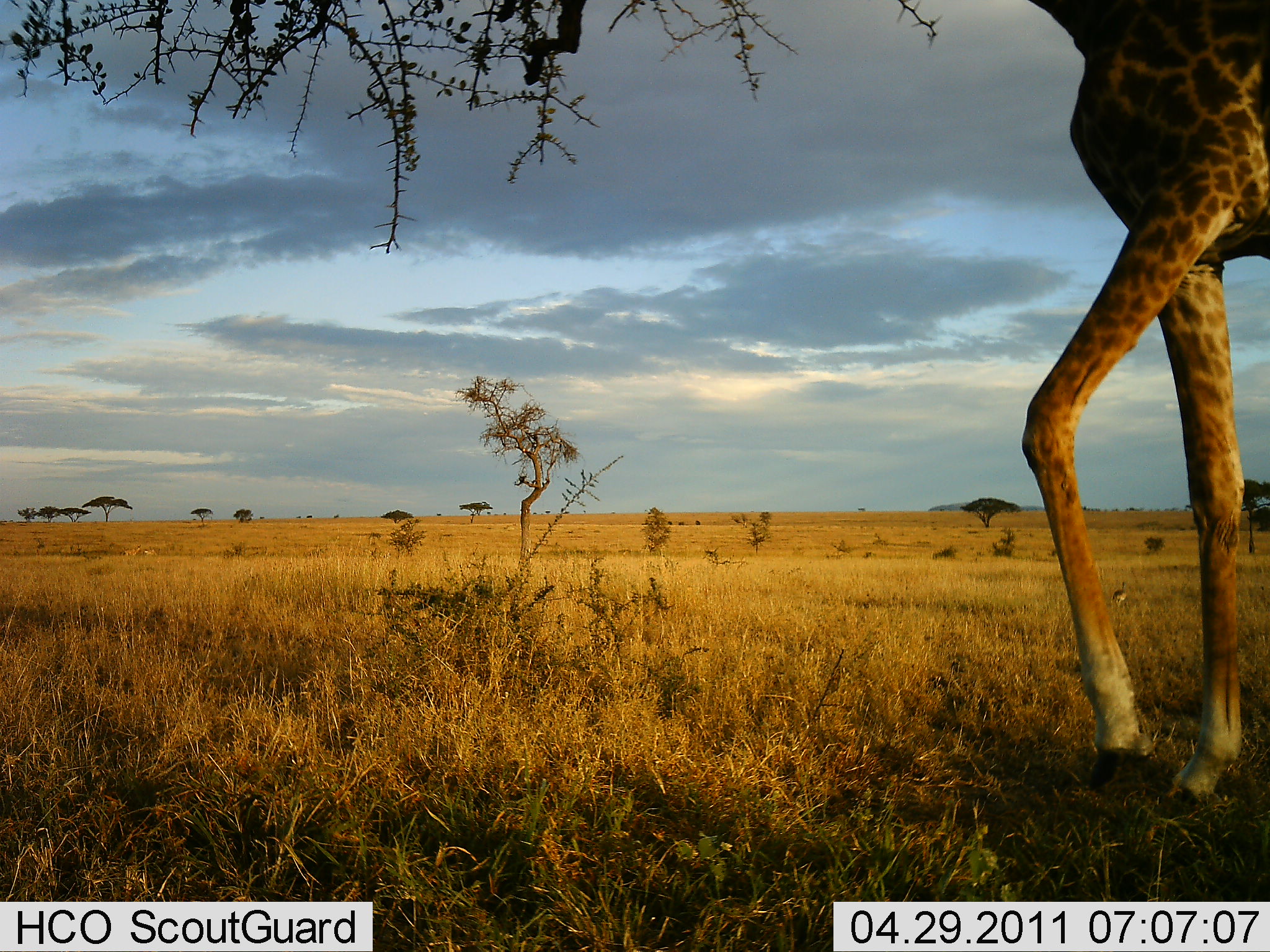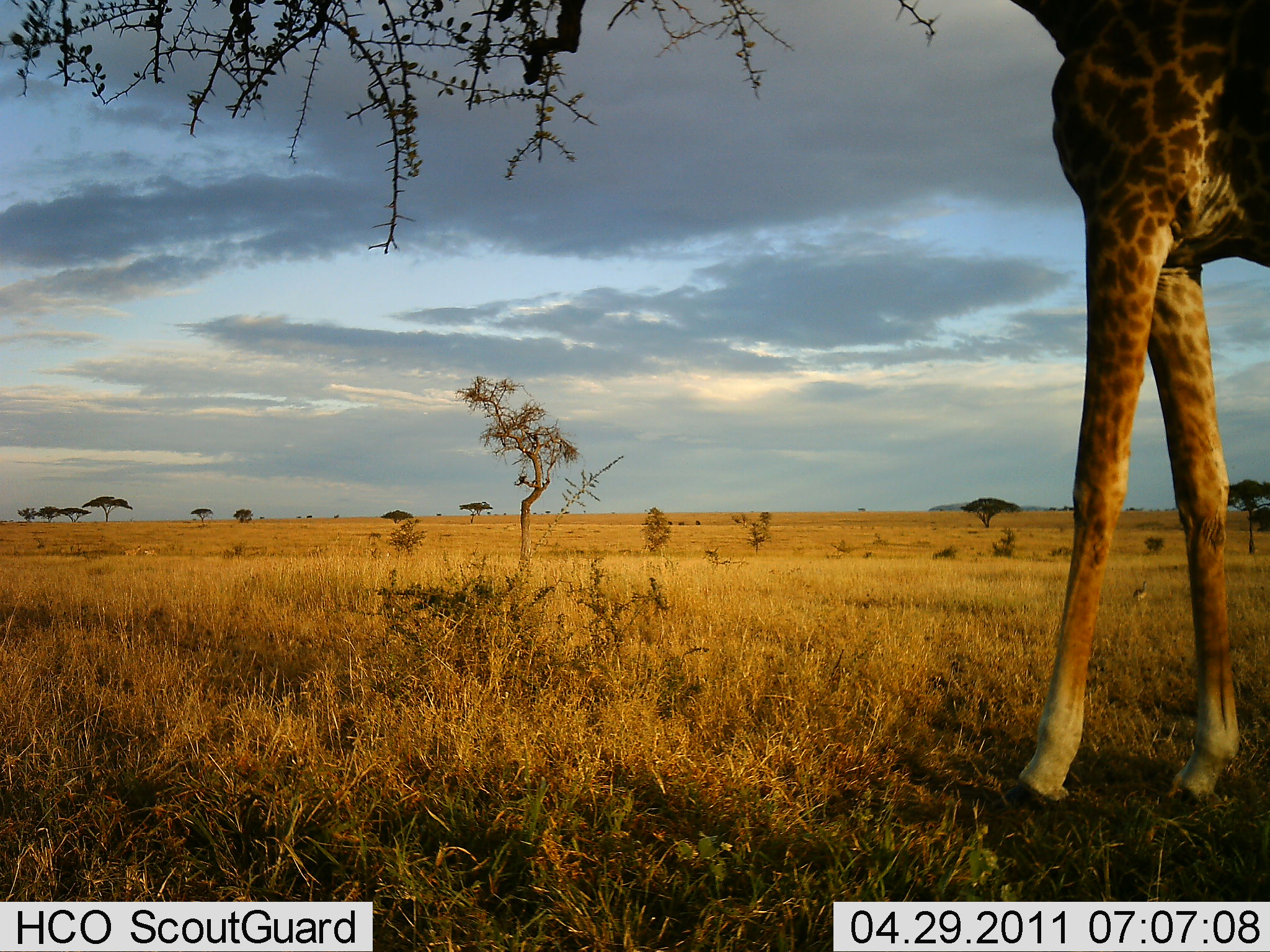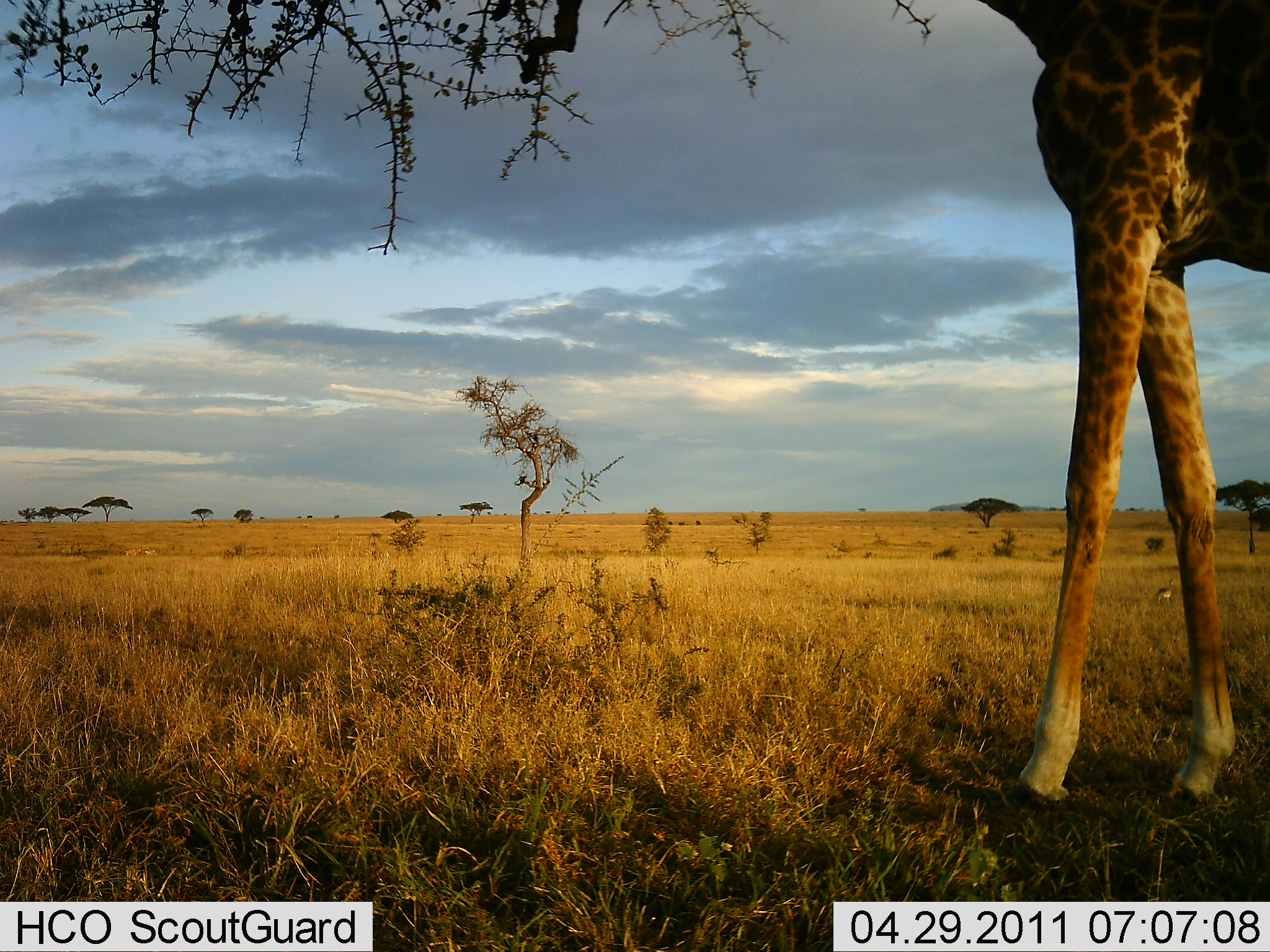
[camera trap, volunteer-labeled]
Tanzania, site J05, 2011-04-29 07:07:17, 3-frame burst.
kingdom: Animalia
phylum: Chordata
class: Mammalia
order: Artiodactyla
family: Giraffidae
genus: Giraffa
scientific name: Giraffa camelopardalis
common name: giraffe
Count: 1.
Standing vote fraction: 45%.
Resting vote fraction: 0%.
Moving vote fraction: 18%.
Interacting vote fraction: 0%.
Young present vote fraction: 0%.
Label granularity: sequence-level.